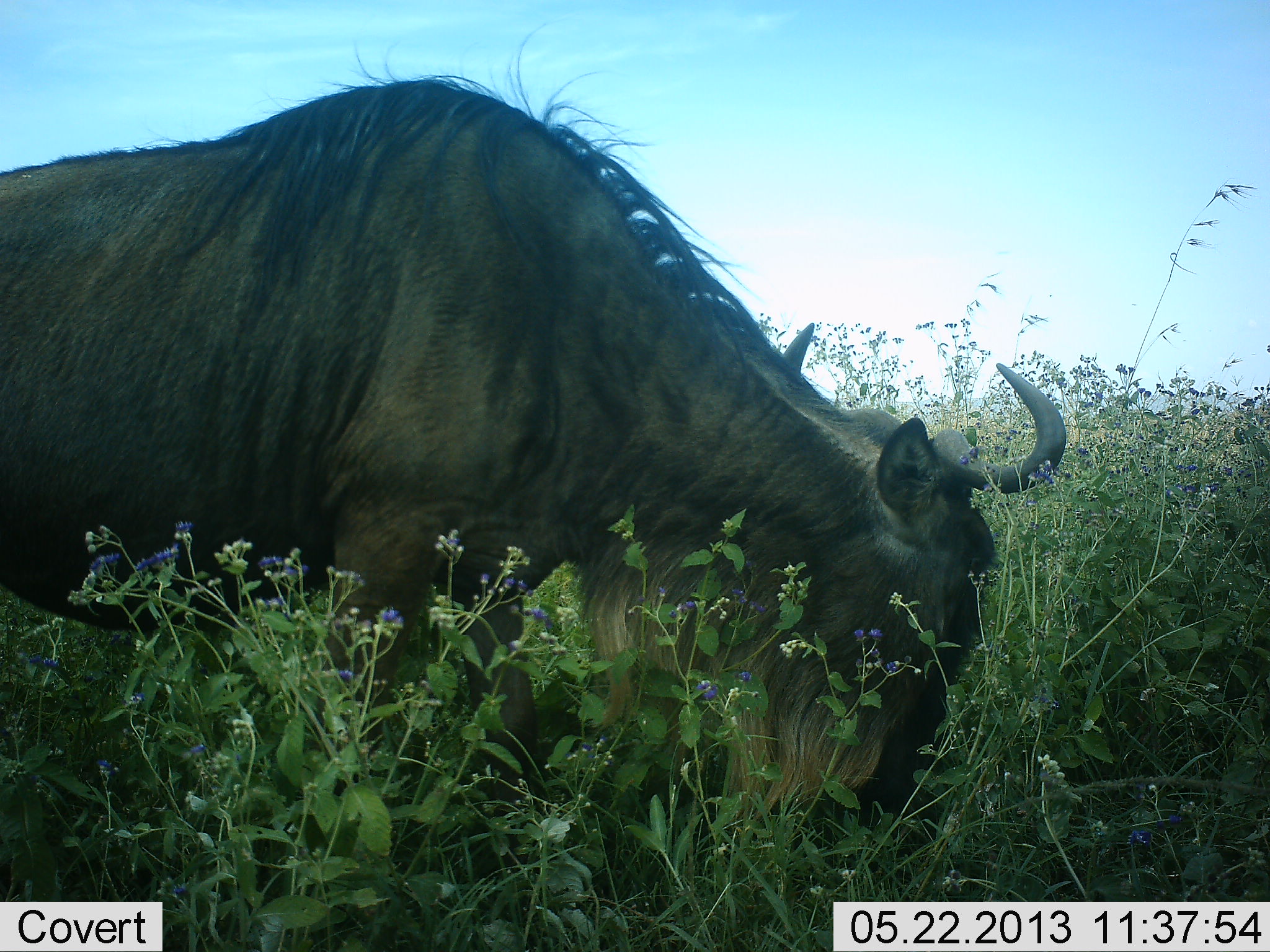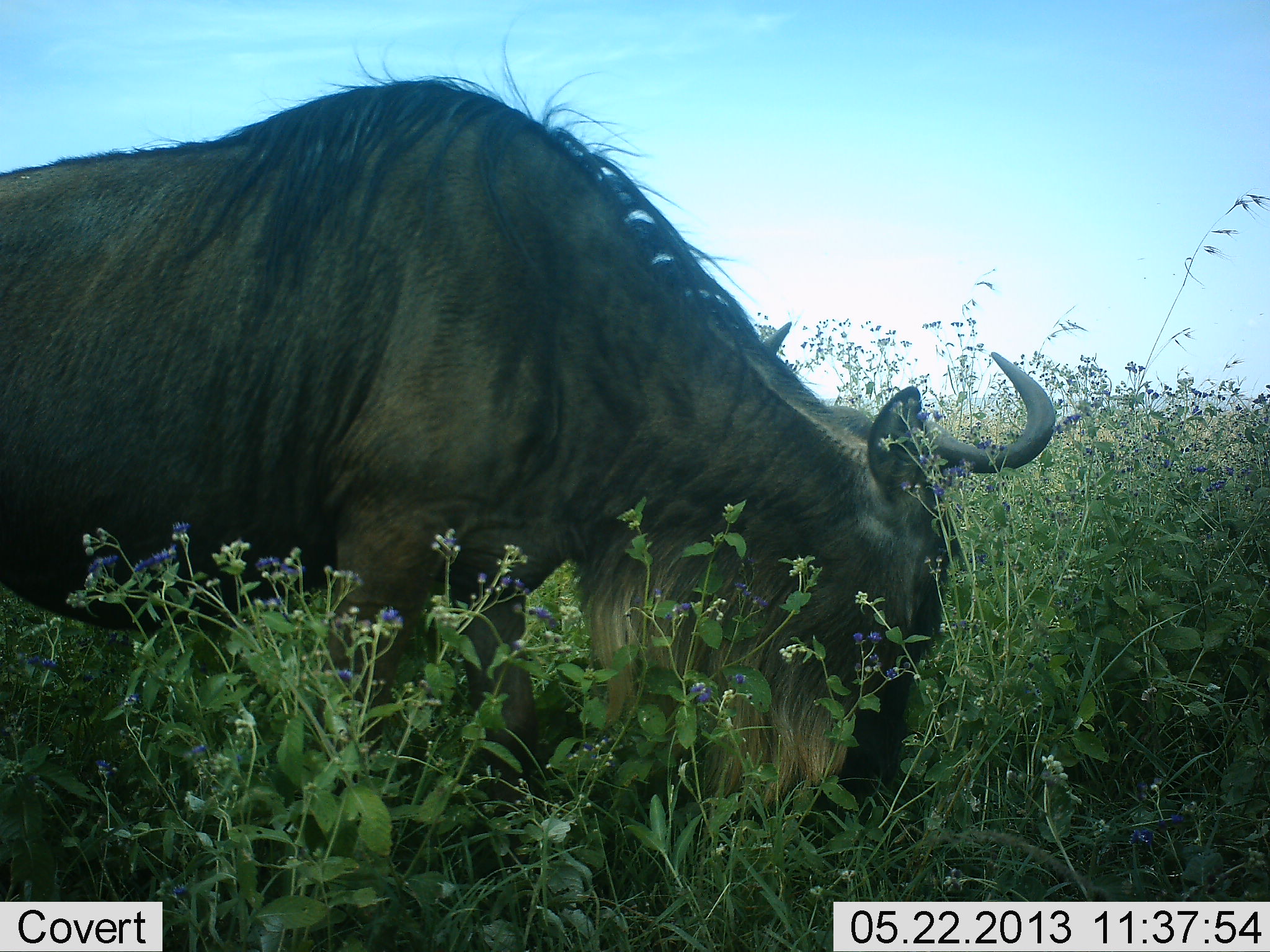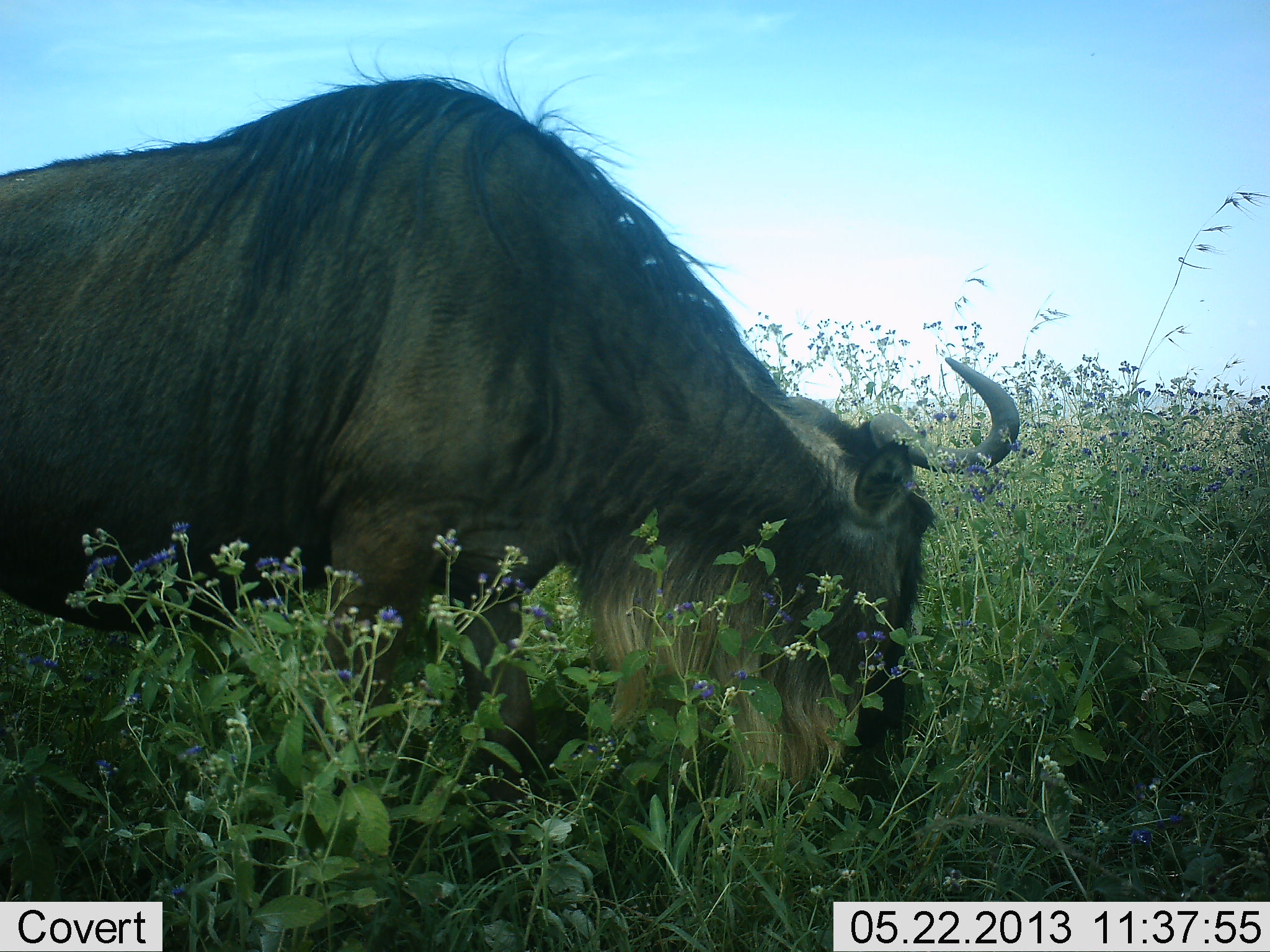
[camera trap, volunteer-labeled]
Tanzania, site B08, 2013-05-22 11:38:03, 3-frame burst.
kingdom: Animalia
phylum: Chordata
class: Mammalia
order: Artiodactyla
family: Bovidae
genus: Connochaetes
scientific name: Connochaetes taurinus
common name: blue wildebeest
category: wildebeest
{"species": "wildebeest (blue wildebeest) (Connochaetes taurinus)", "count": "1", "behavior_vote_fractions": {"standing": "31%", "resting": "0%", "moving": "0%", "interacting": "0%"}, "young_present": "0%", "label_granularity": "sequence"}